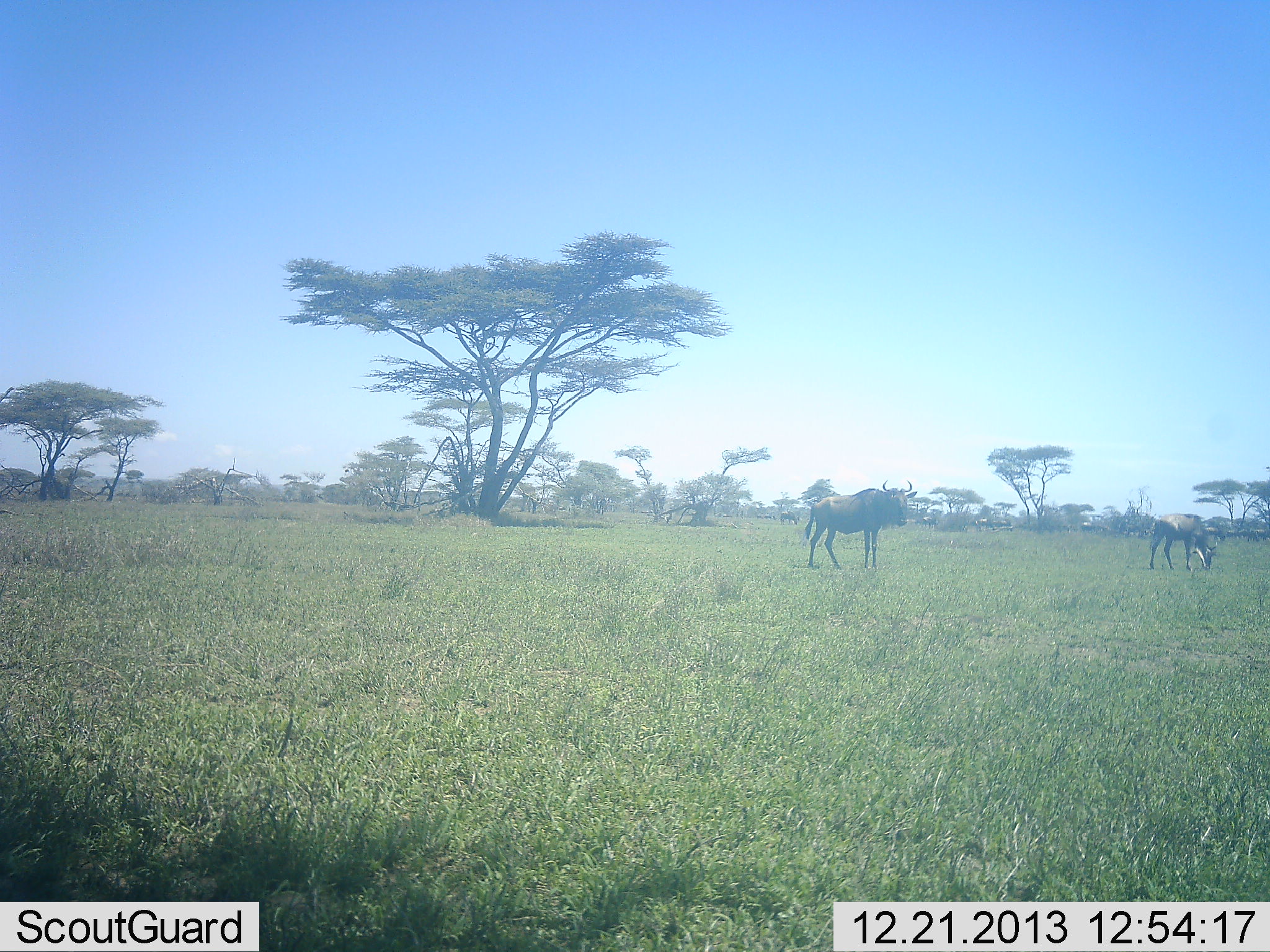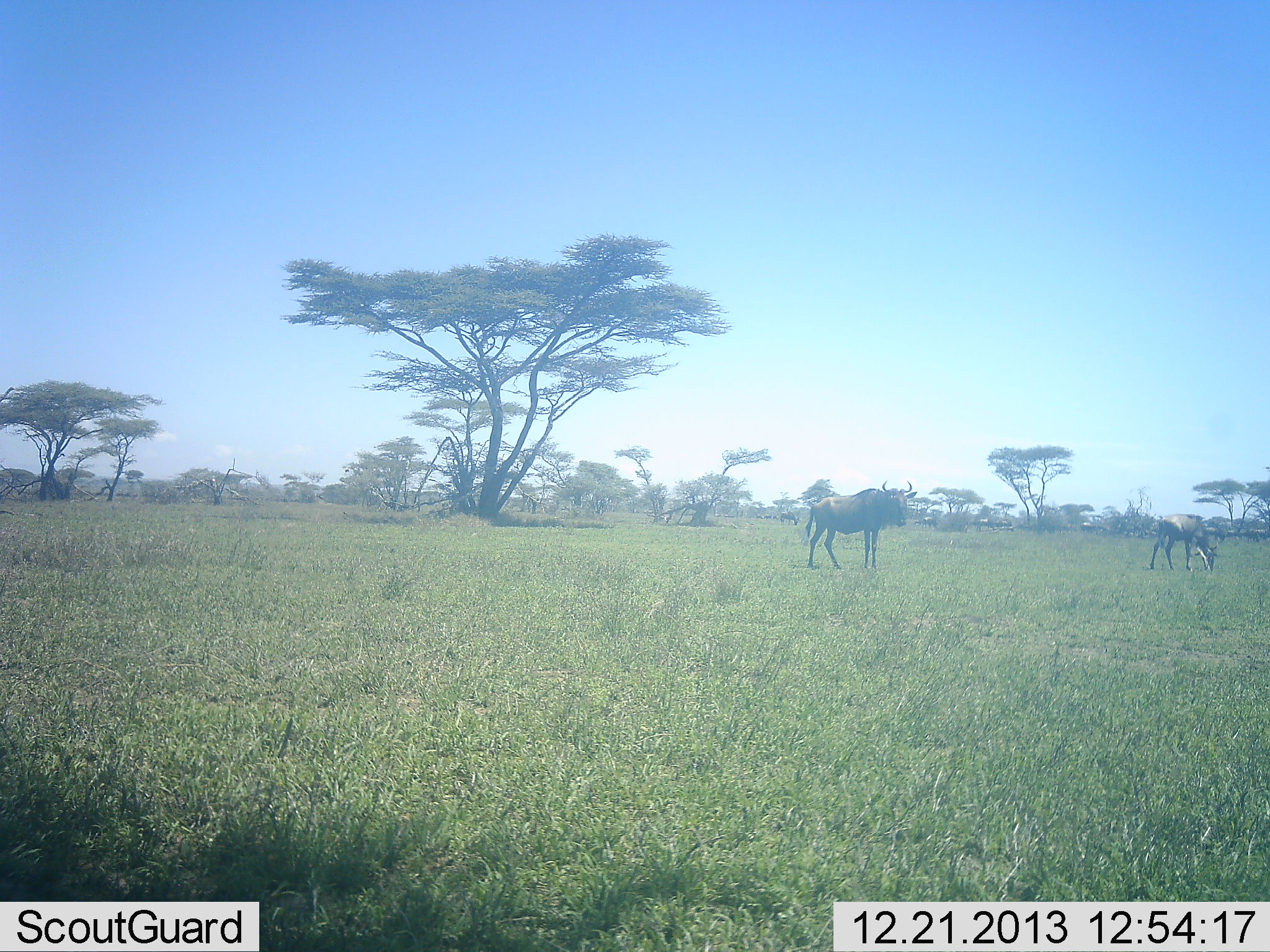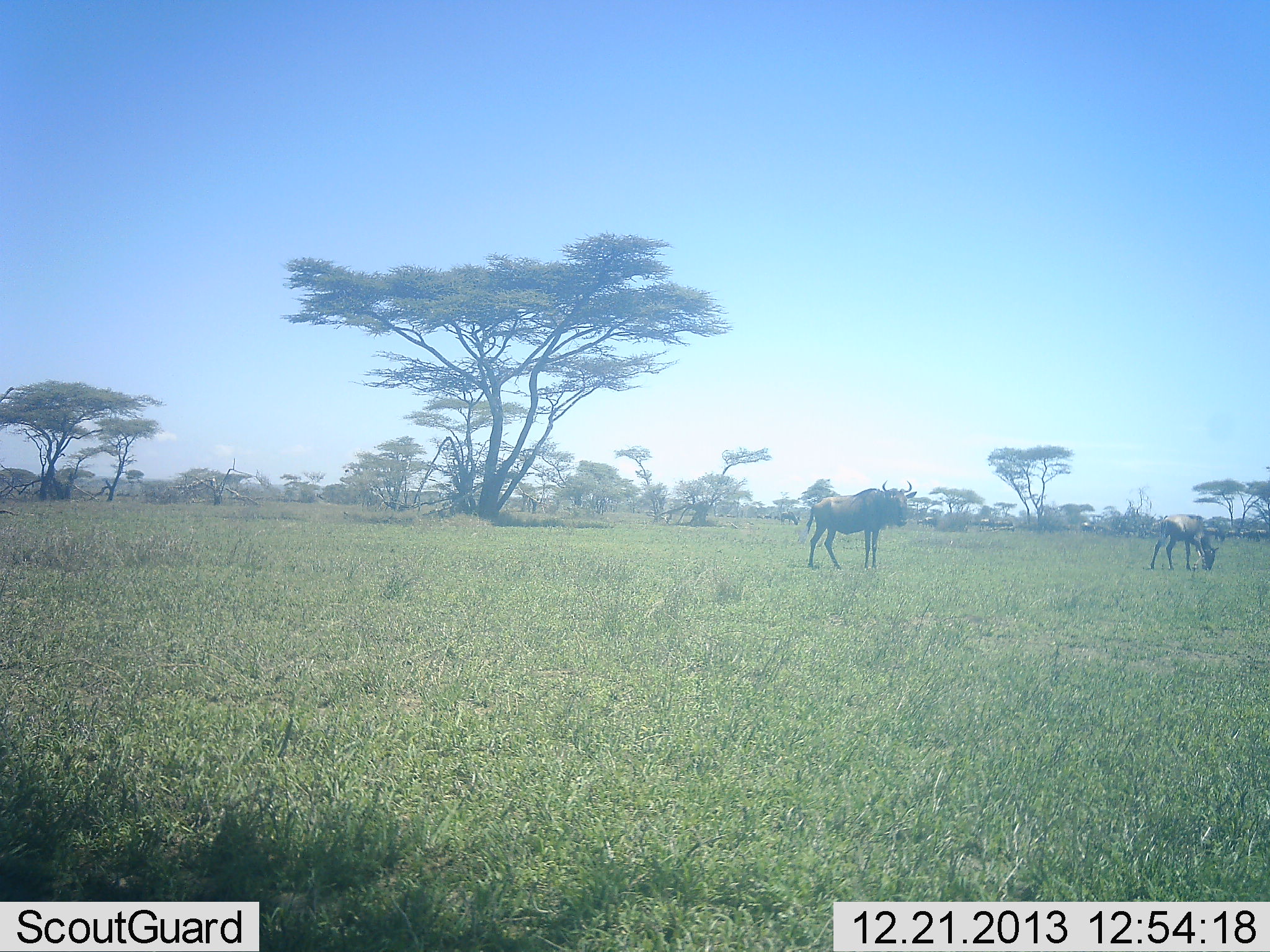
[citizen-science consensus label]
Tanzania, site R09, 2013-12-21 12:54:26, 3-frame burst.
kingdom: Animalia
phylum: Chordata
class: Mammalia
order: Artiodactyla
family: Bovidae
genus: Connochaetes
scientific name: Connochaetes taurinus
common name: blue wildebeest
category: wildebeest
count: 2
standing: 90%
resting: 0%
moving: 20%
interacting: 0%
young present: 10%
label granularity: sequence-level